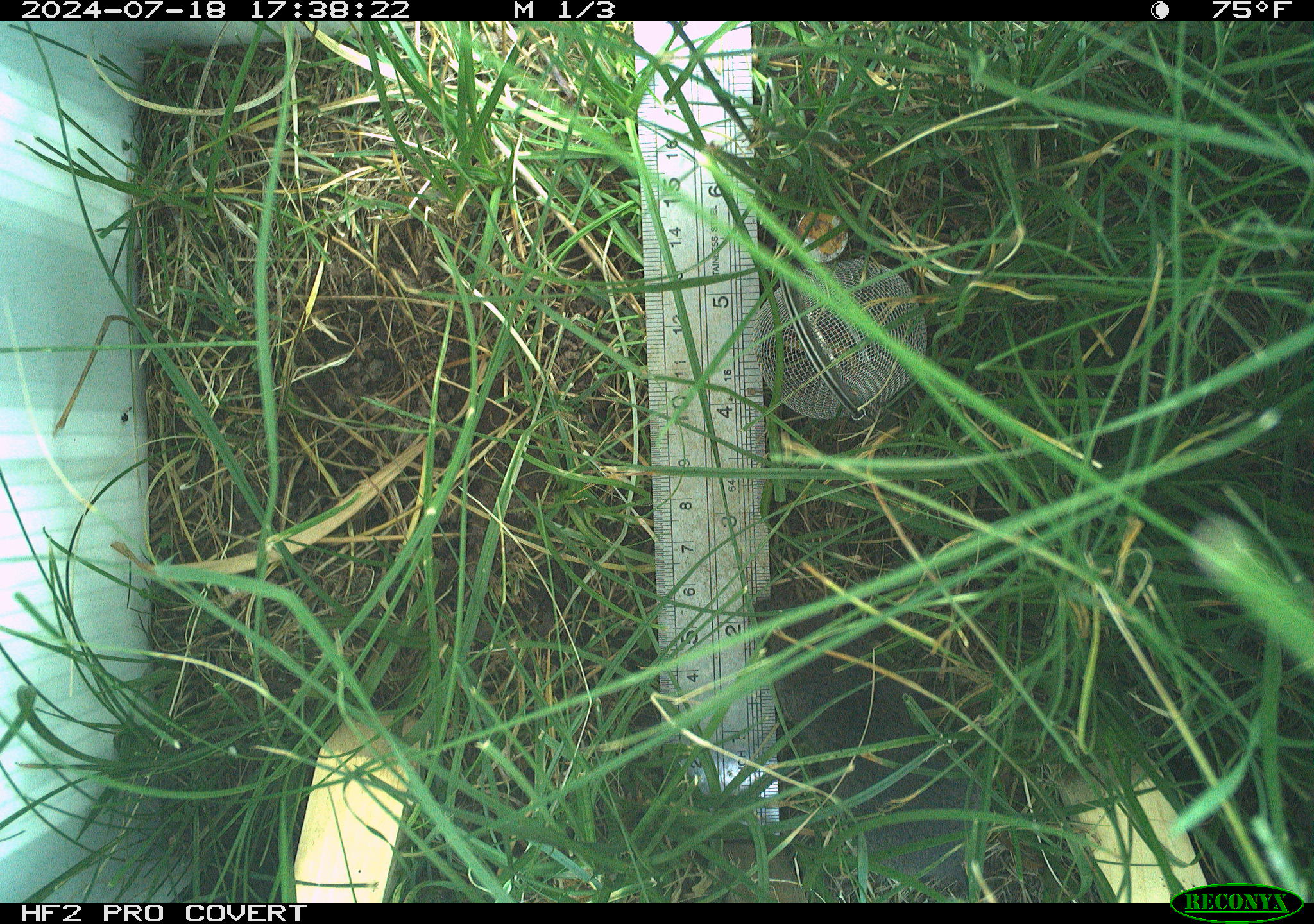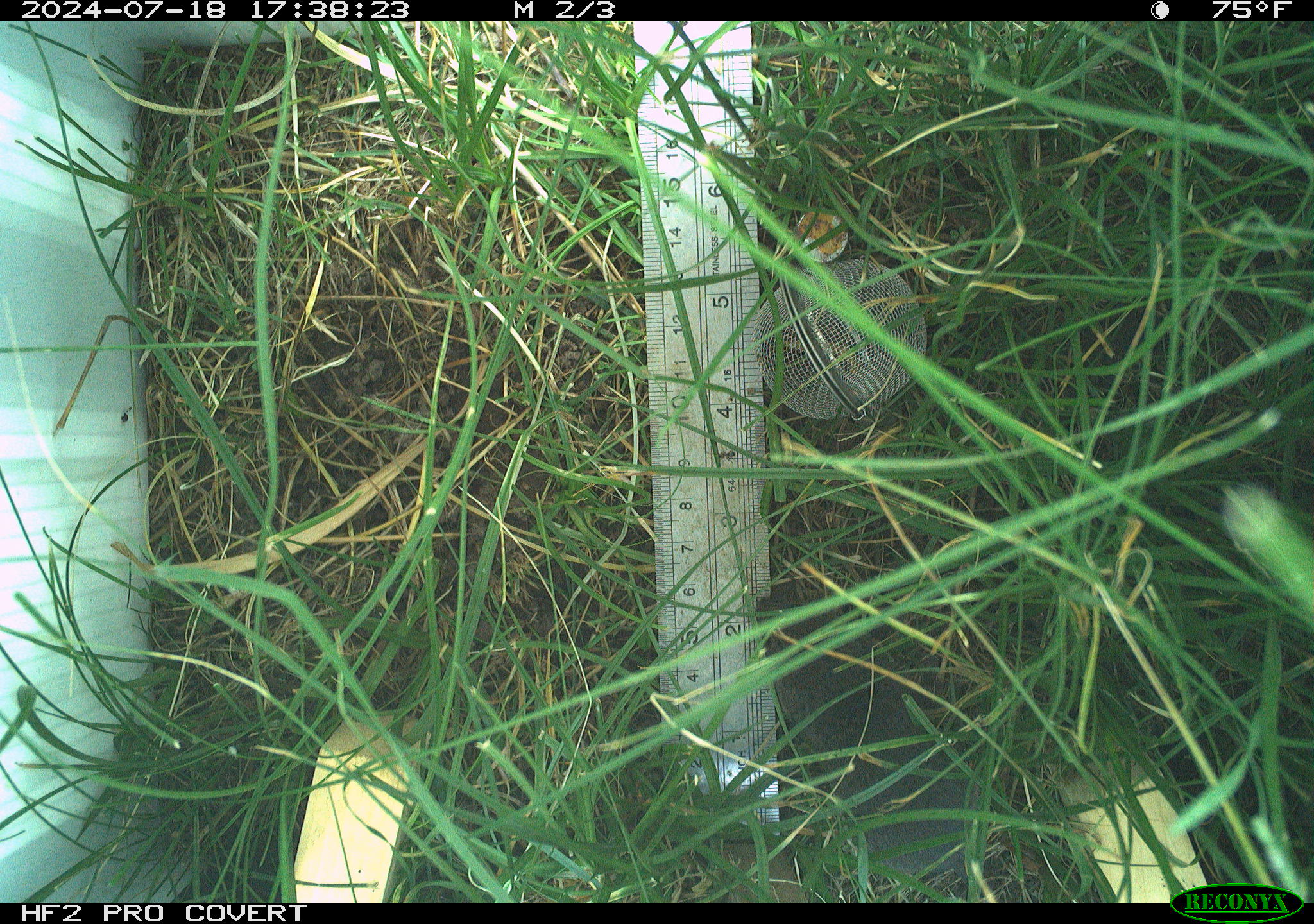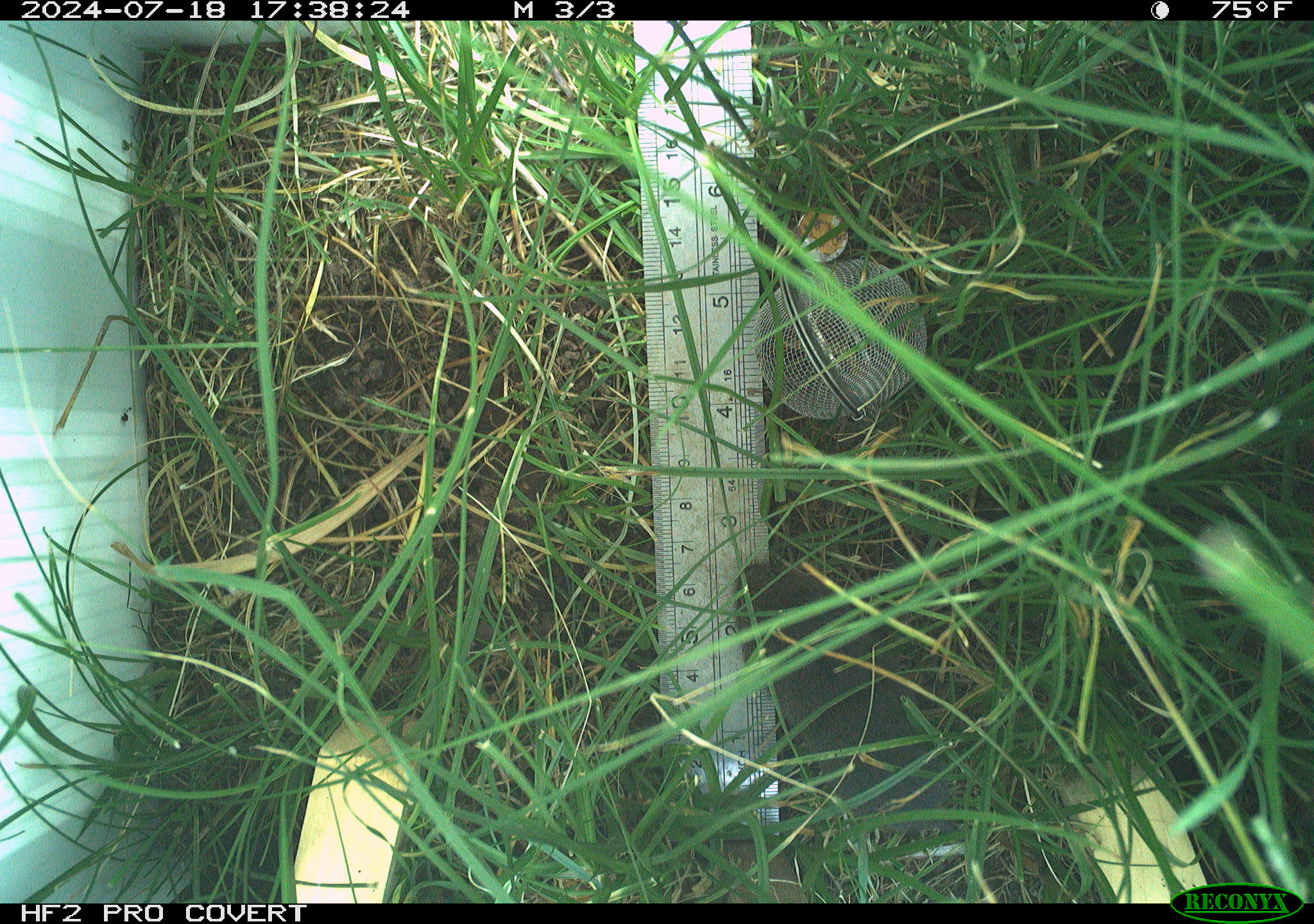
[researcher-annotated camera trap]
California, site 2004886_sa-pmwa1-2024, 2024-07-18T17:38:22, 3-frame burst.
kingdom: Animalia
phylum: Chordata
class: Mammalia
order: Rodentia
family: Cricetidae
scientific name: Arvicolinae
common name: voles, lemmings, and muskrats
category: arvicolinae subfamily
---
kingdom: Animalia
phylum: Arthropoda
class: Insecta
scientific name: Insecta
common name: insect